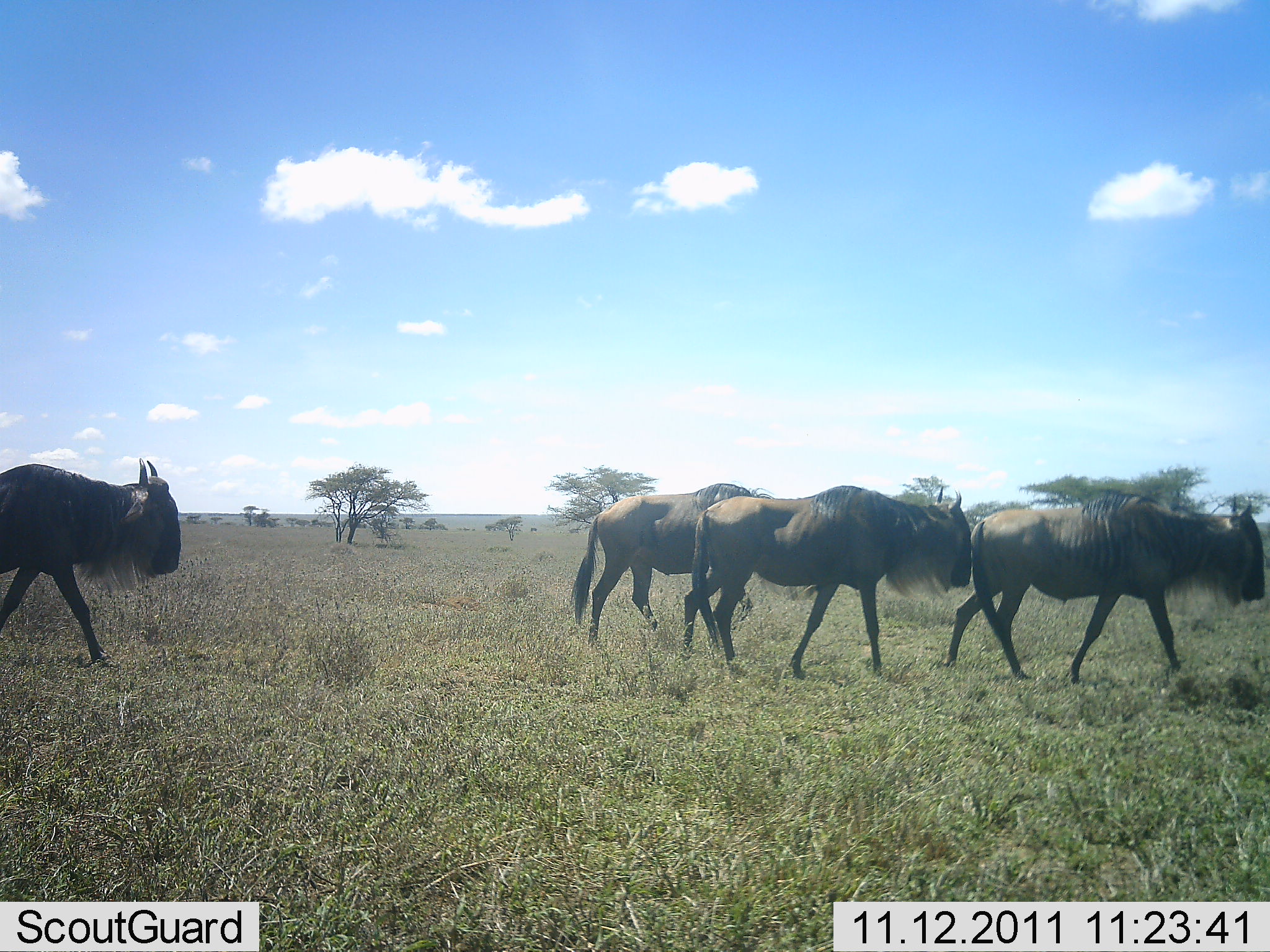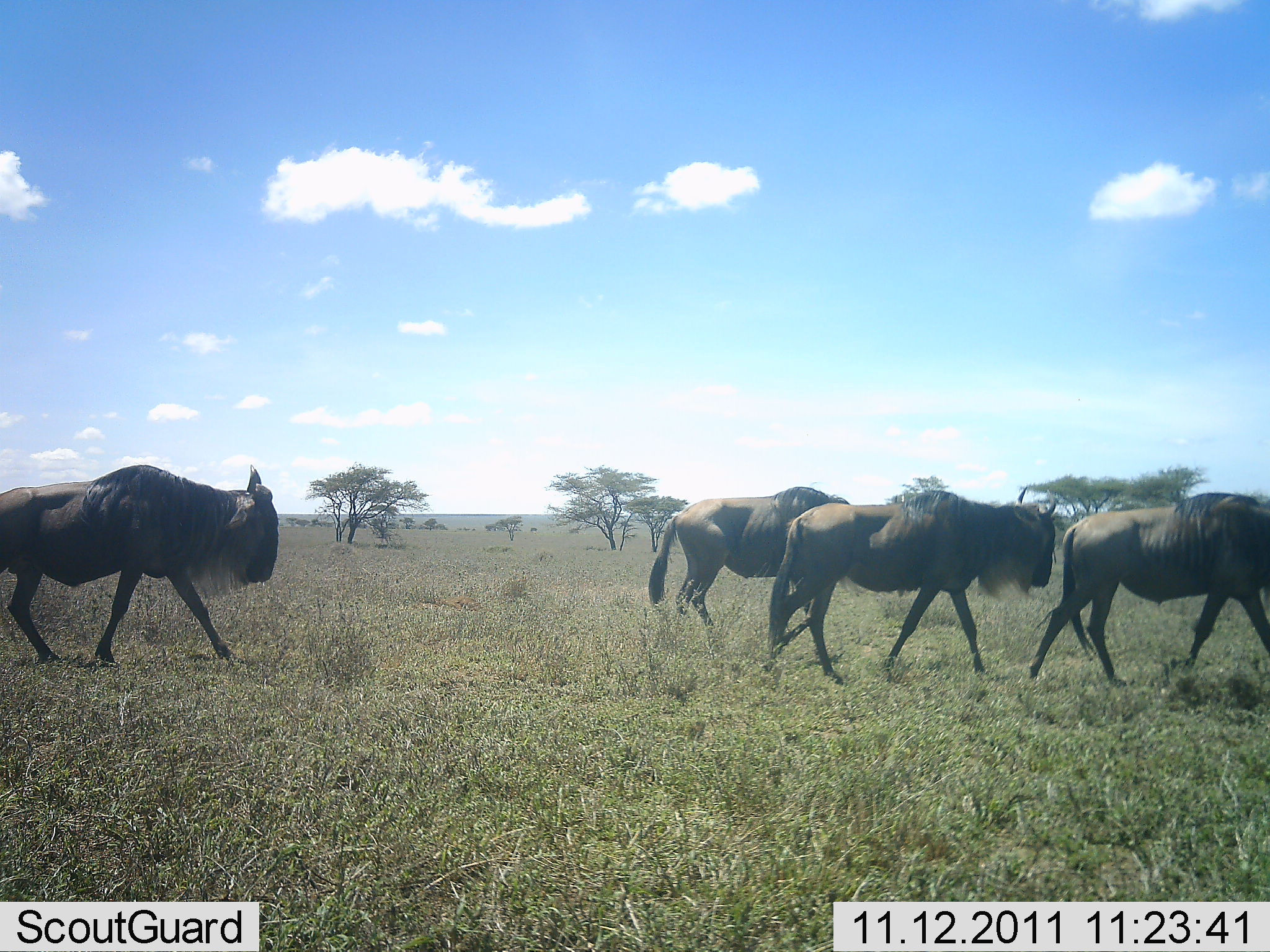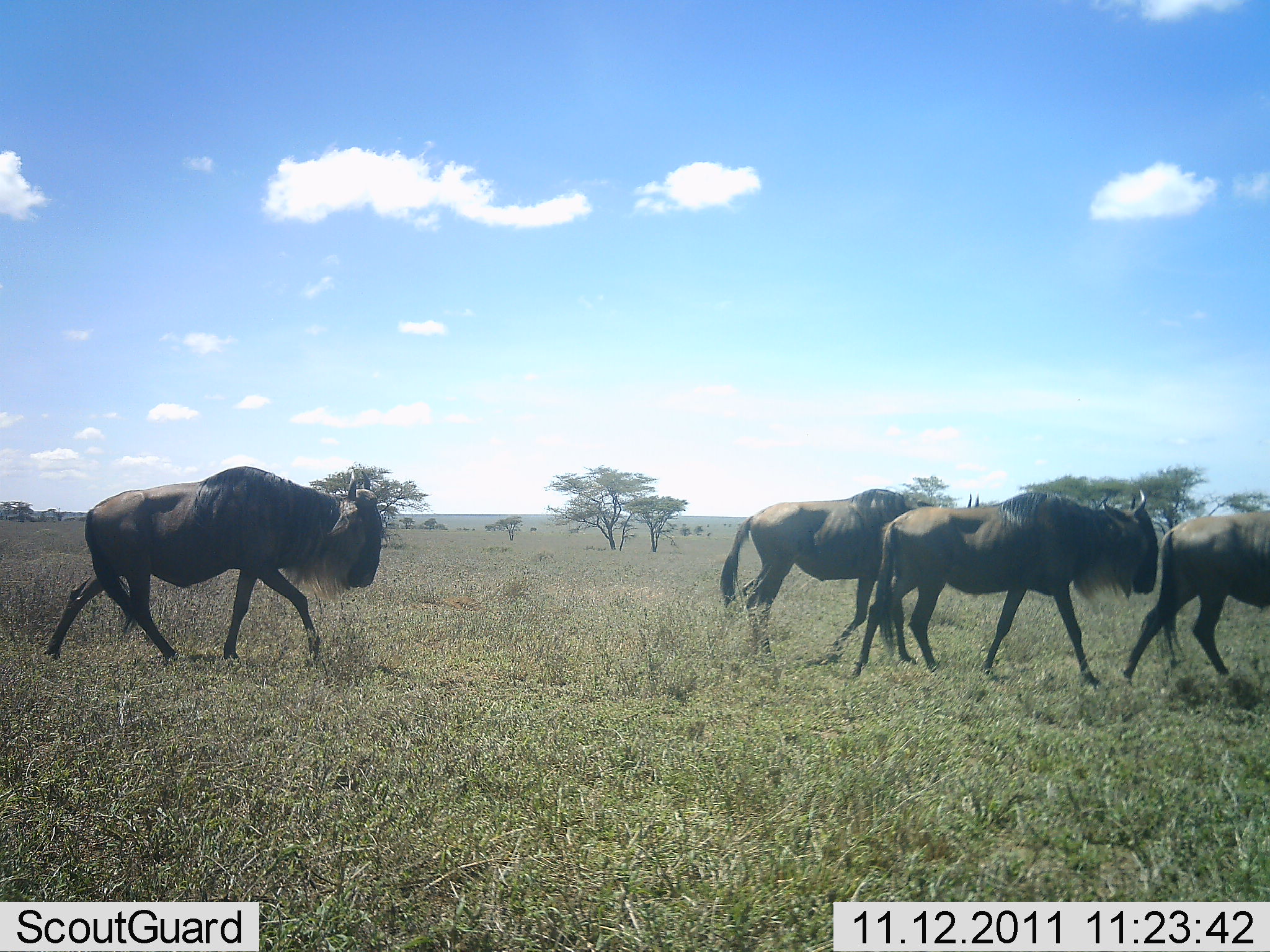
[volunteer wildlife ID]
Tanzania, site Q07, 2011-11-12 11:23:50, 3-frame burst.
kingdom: Animalia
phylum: Chordata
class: Mammalia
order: Artiodactyla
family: Bovidae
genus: Connochaetes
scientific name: Connochaetes taurinus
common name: blue wildebeest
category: wildebeest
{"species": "wildebeest (blue wildebeest) (Connochaetes taurinus)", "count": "4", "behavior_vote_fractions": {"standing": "0%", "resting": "0%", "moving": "100%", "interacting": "0%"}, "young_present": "0%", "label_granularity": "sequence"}